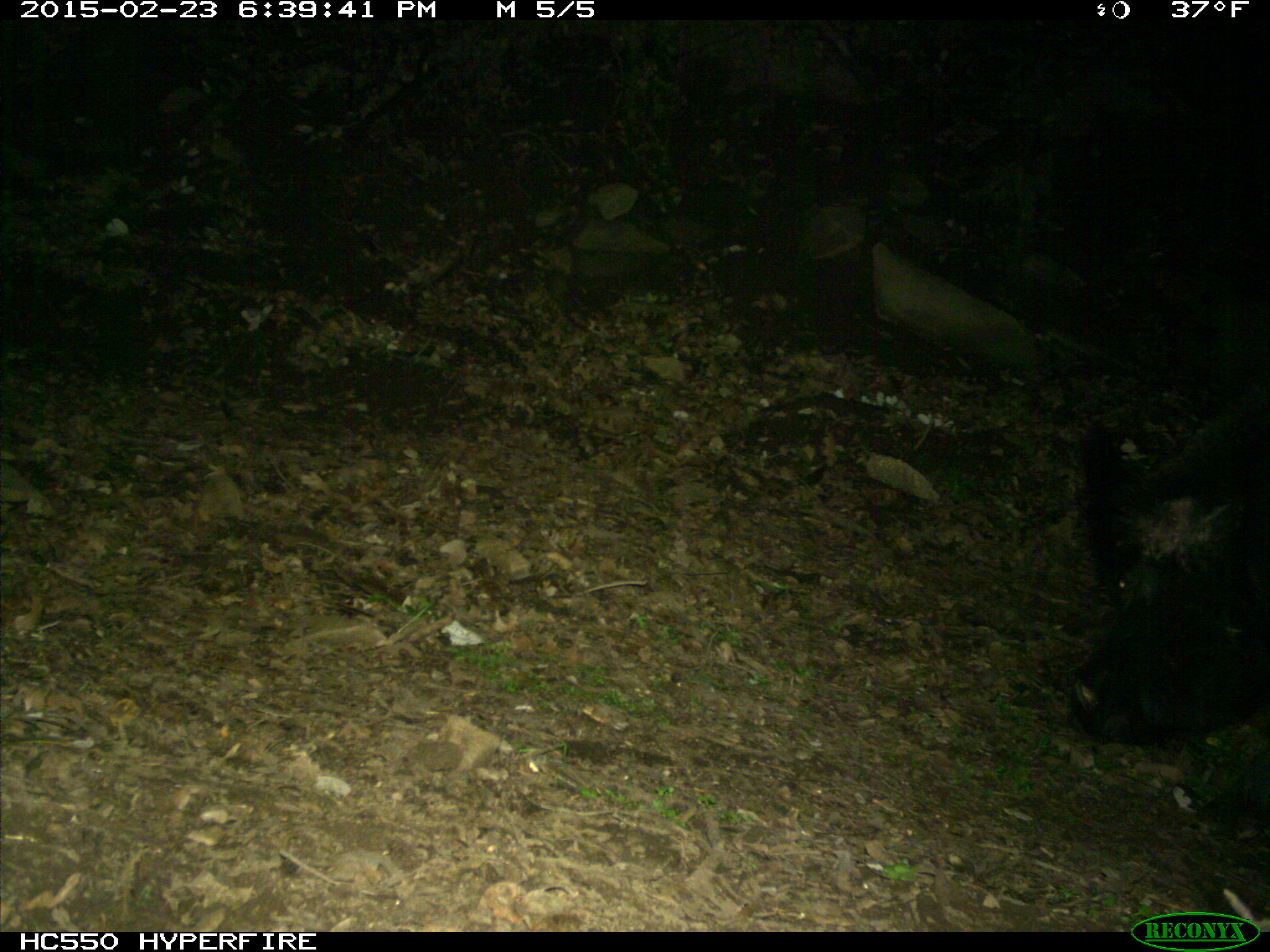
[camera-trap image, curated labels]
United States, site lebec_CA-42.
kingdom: Animalia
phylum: Chordata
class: Mammalia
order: Artiodactyla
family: Suidae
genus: Sus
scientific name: Sus scrofa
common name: wild boar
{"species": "Sus scrofa (wild boar)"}